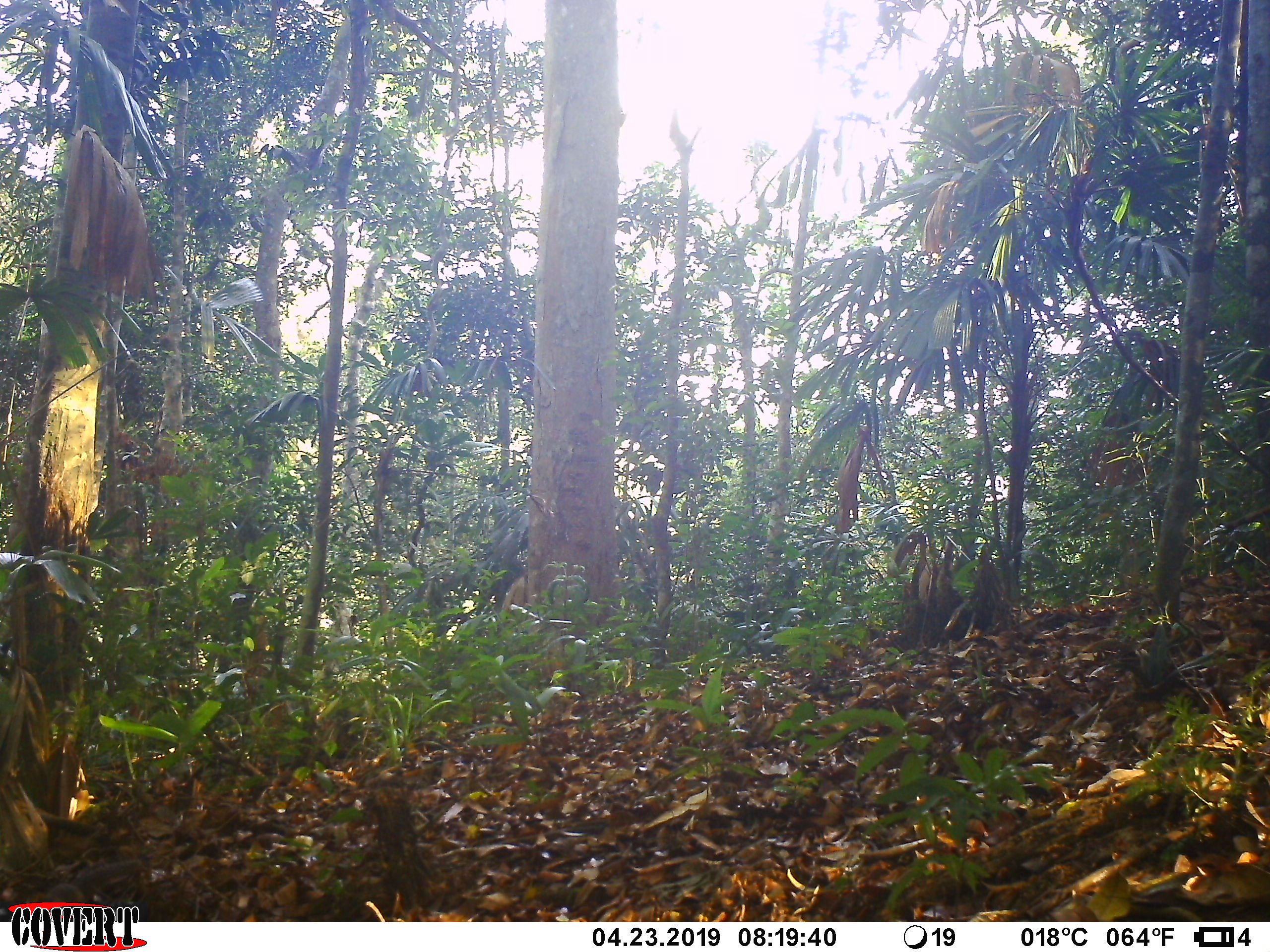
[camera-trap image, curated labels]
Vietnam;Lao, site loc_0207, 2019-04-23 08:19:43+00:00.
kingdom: Animalia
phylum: Chordata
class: Mammalia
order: Rodentia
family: Sciuridae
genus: Callosciurus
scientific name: Callosciurus erythraeus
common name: pallas's squirrel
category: pallass squirrel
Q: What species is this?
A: Pallass squirrel (pallas's squirrel) (Callosciurus erythraeus).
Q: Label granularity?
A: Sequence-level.